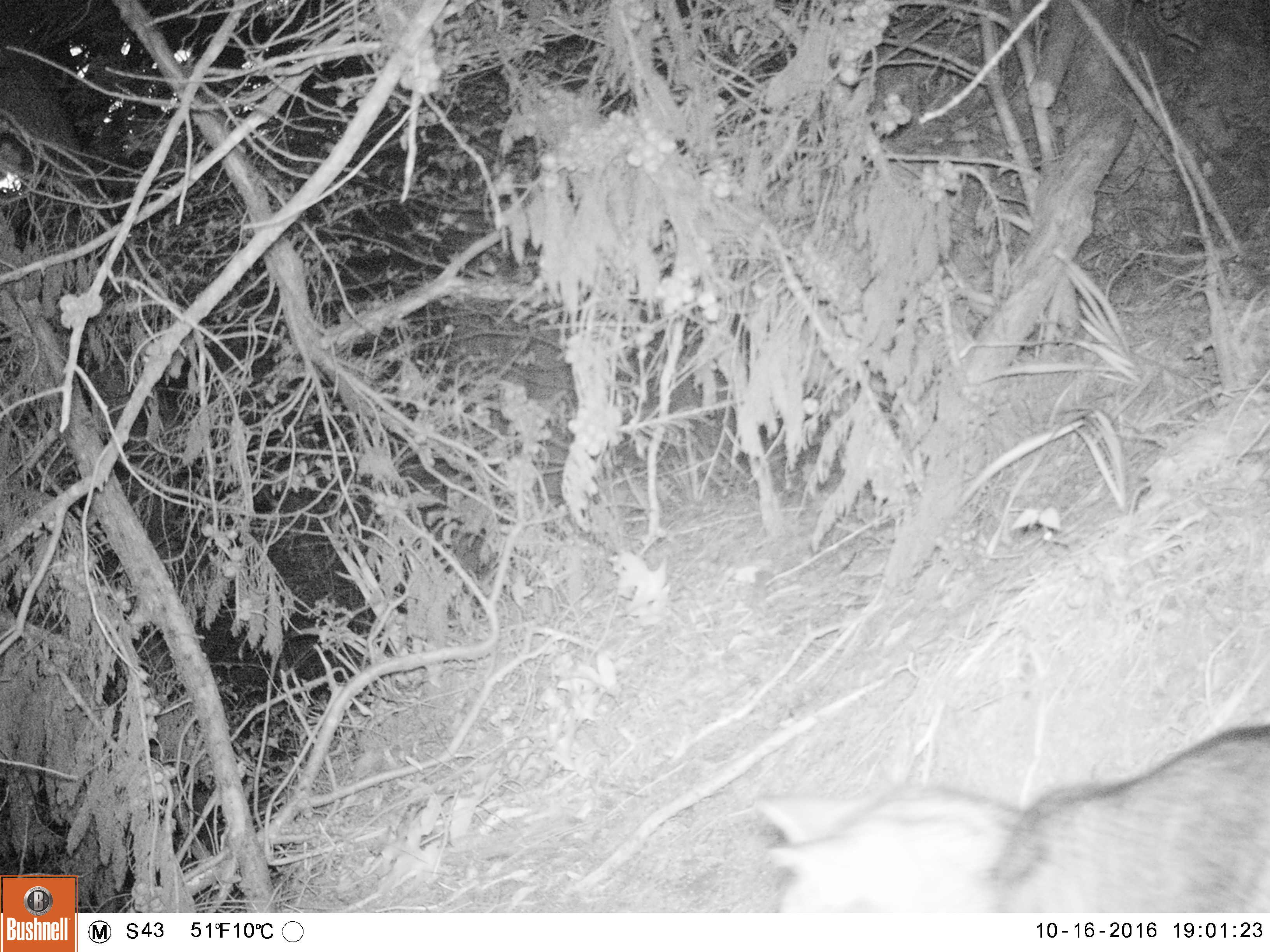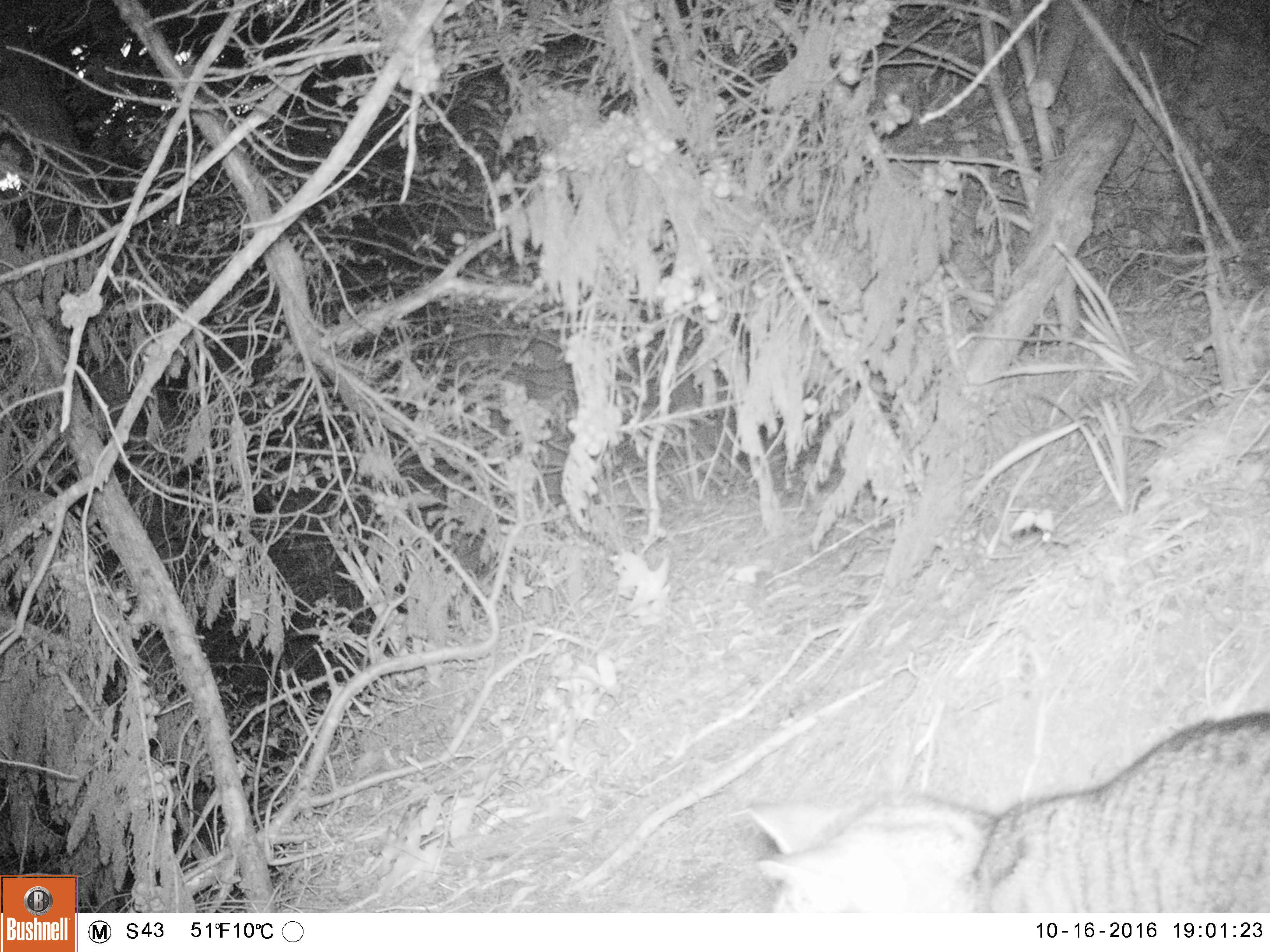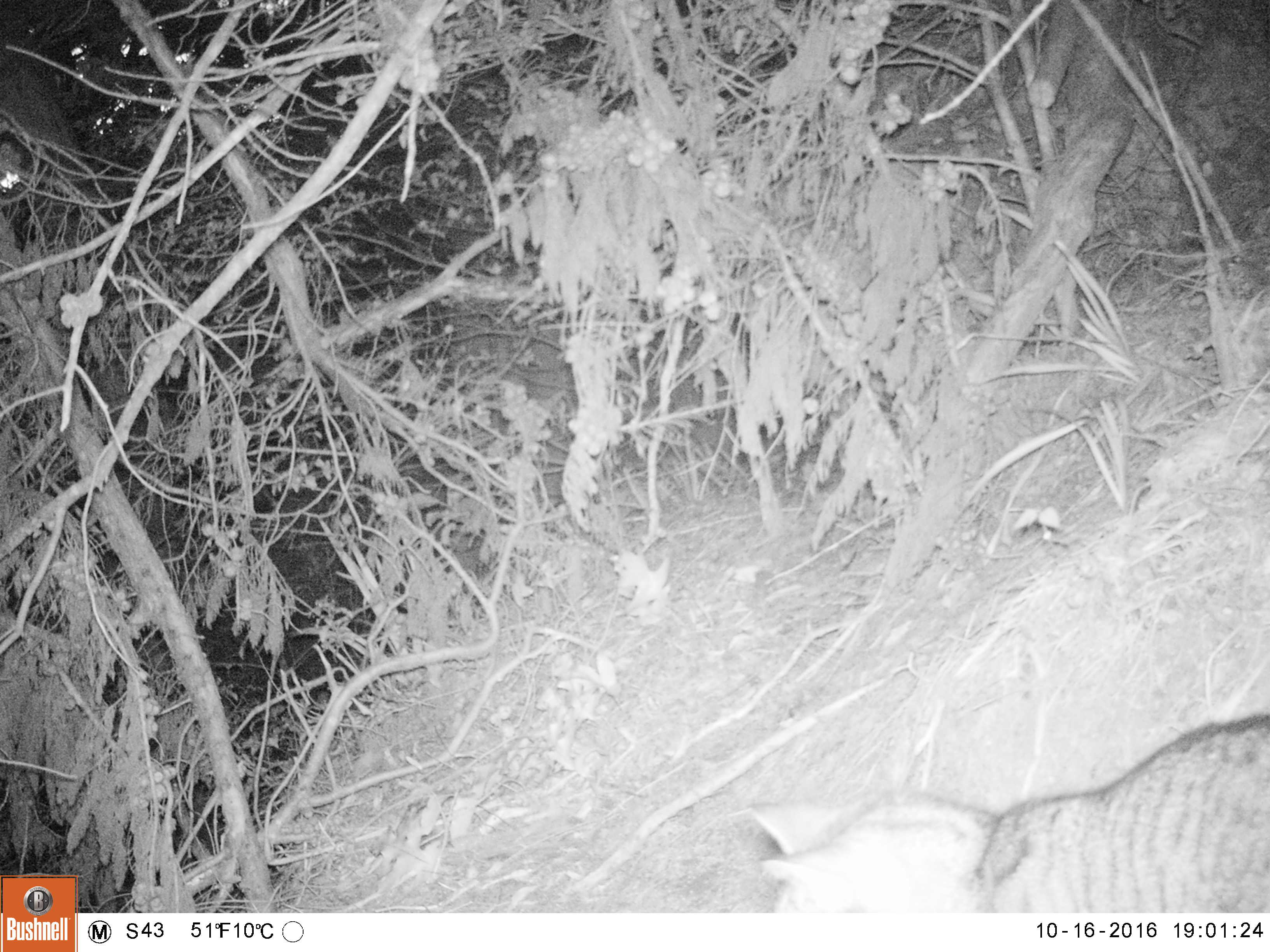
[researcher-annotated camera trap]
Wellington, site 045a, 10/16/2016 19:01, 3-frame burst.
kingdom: Animalia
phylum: Chordata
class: Mammalia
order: Carnivora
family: Felidae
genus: Felis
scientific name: Felis catus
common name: cat